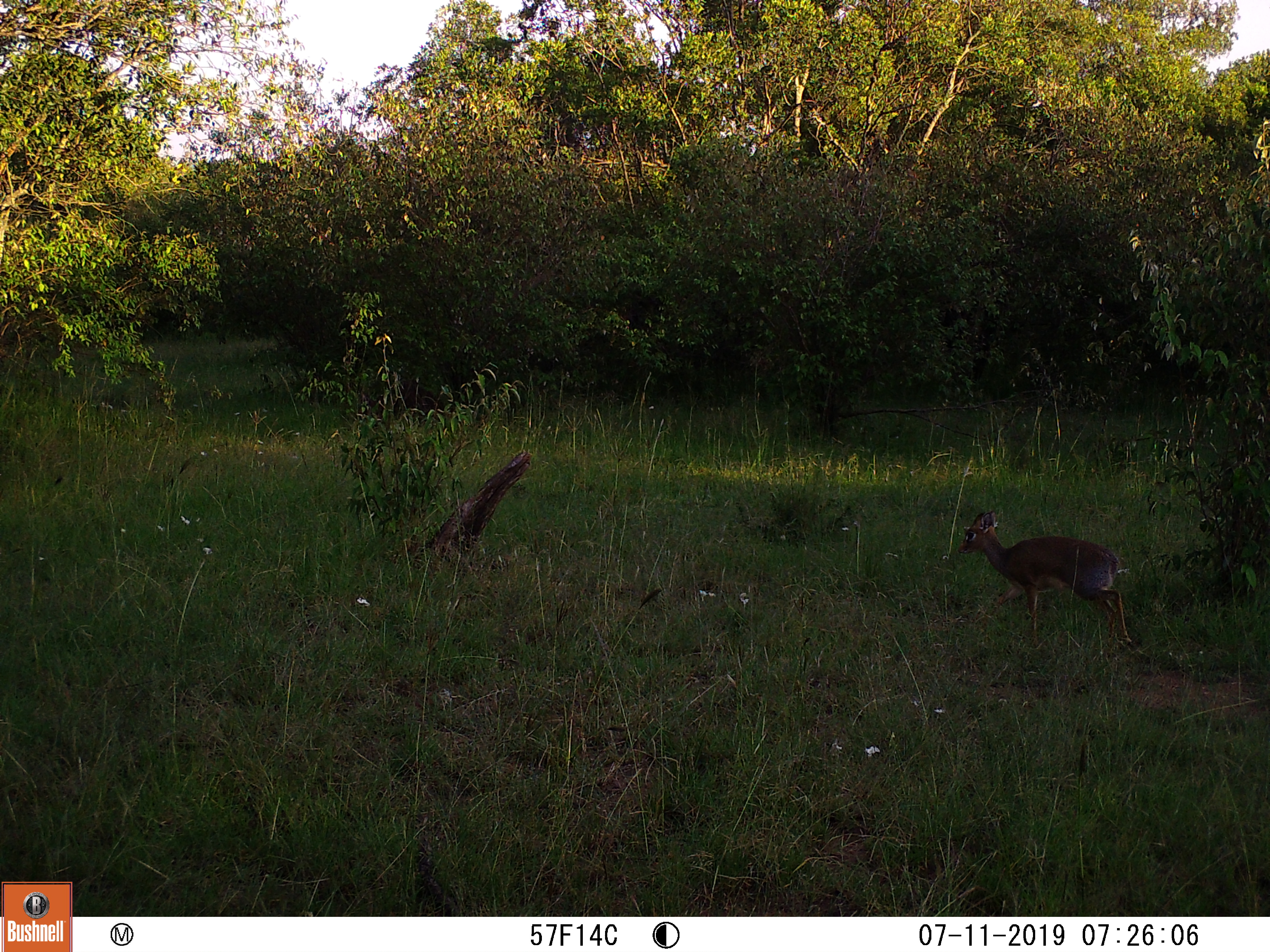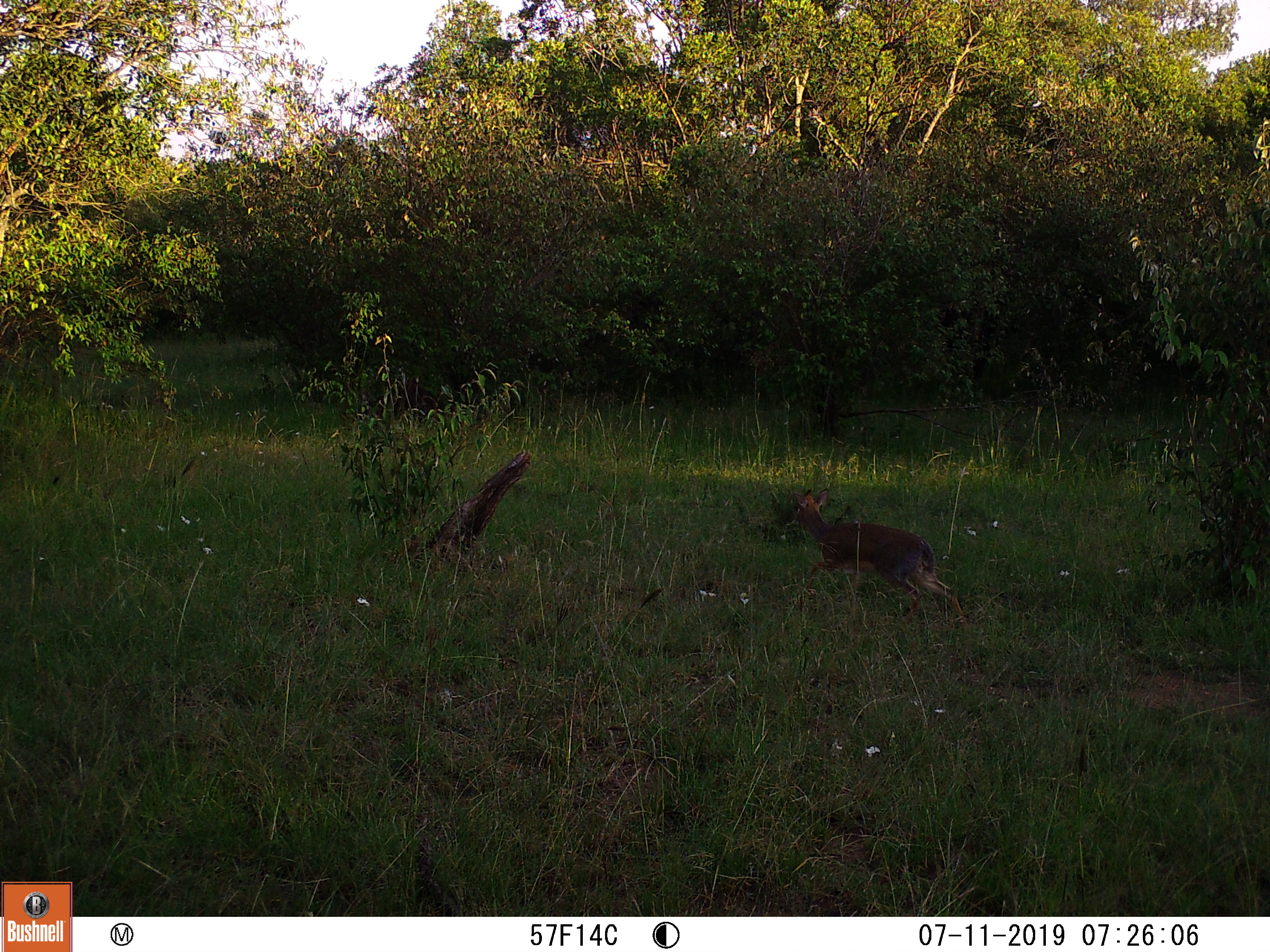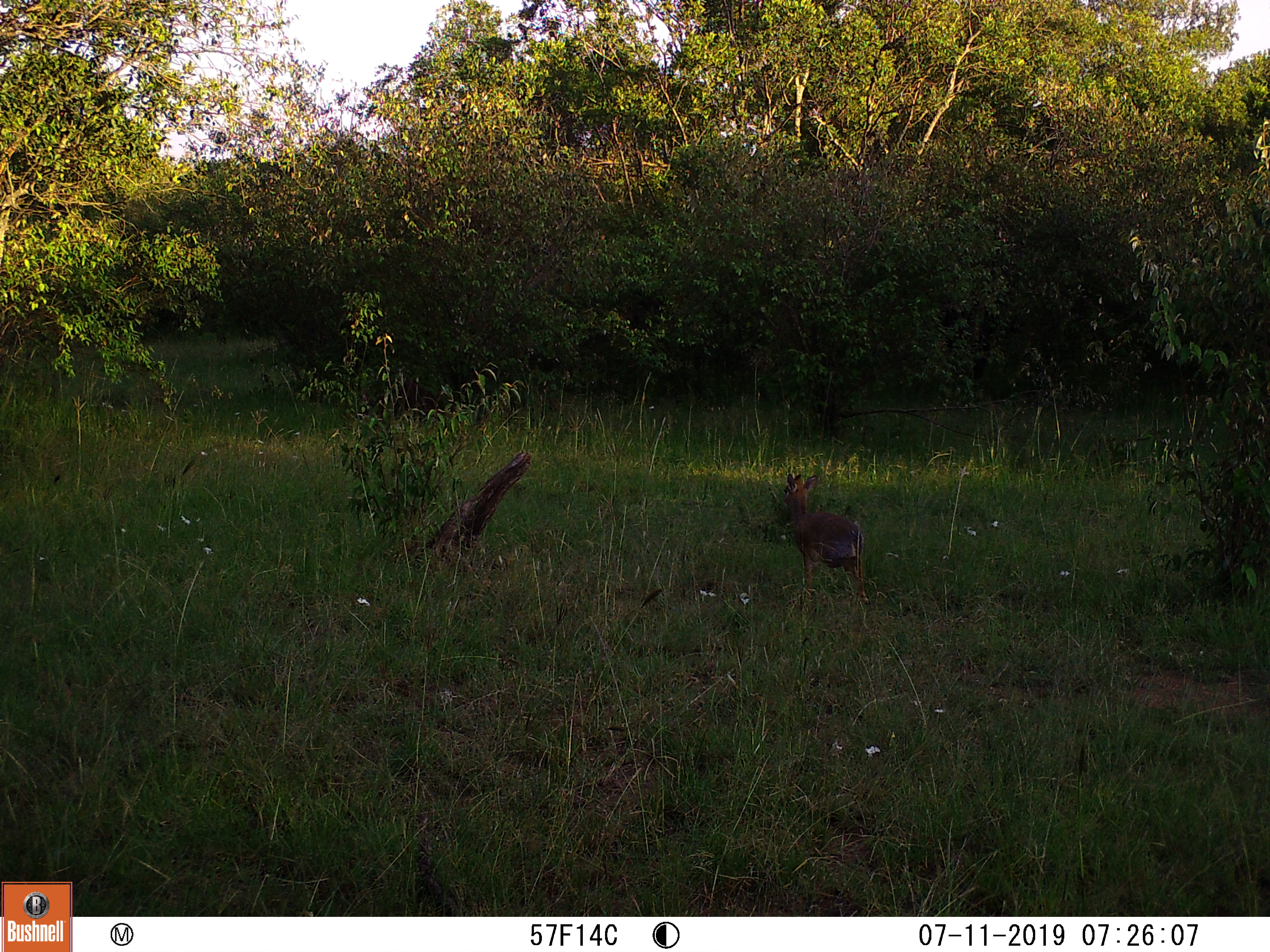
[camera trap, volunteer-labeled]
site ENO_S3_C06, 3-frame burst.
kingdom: Animalia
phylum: Chordata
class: Mammalia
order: Artiodactyla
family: Bovidae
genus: Madoqua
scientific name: Madoqua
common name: dik-dik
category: dikdik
Dikdik (dik-dik) (Madoqua), count 1. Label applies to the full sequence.